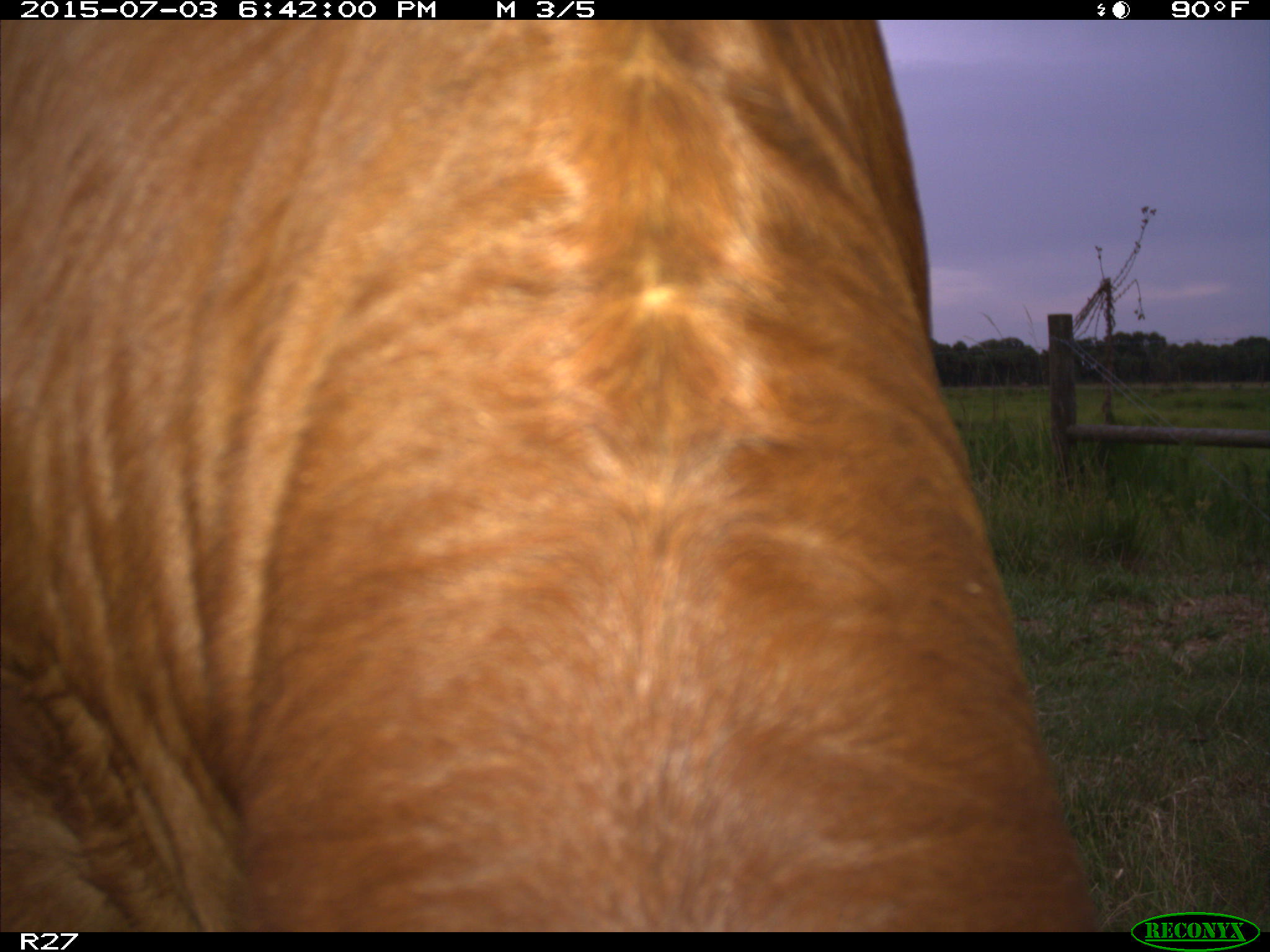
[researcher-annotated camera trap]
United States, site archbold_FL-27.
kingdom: Animalia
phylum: Chordata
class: Mammalia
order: Artiodactyla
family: Bovidae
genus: Bos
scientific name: Bos taurus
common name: domestic cow